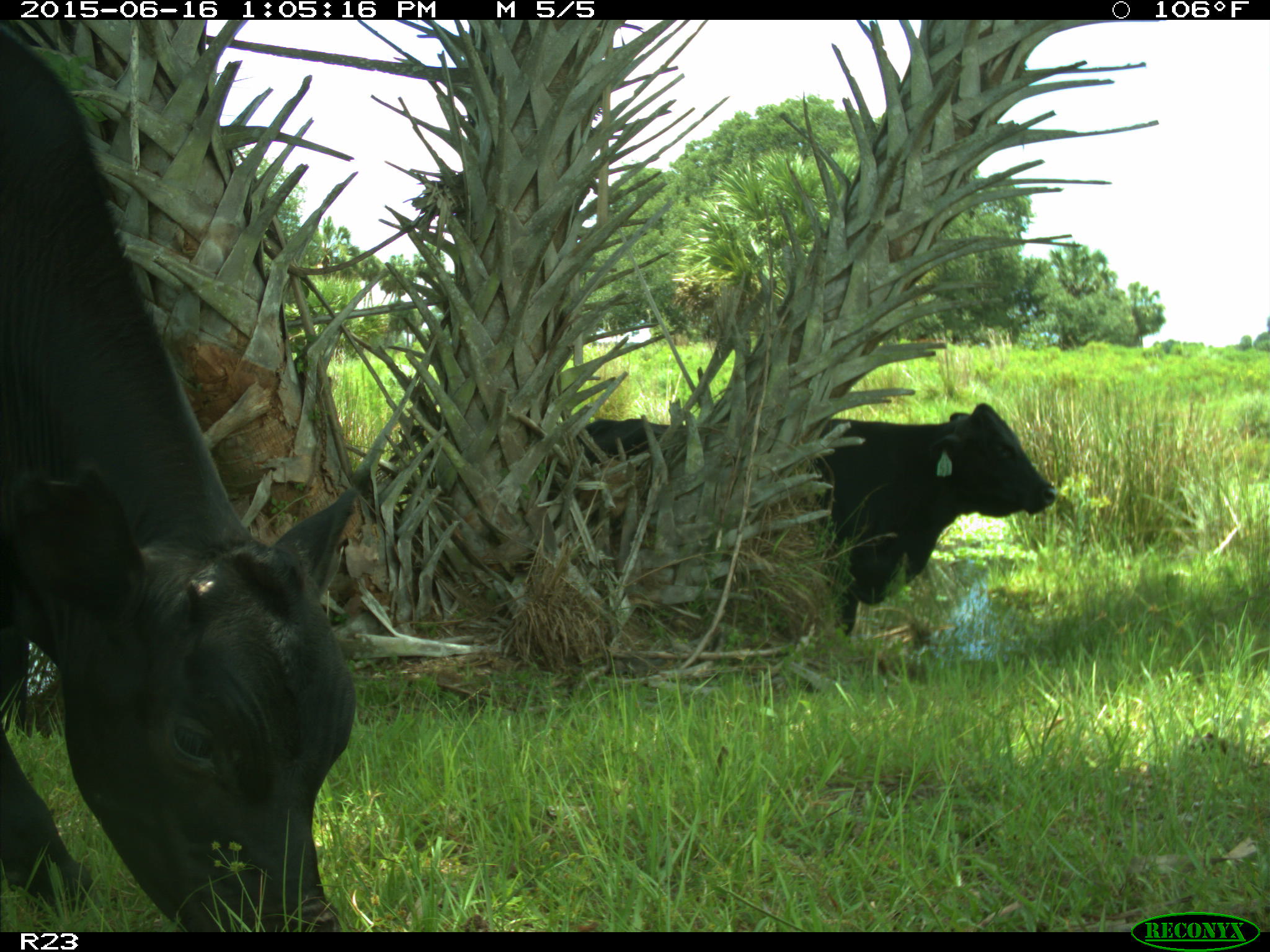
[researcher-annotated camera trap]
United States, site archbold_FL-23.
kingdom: Animalia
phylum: Chordata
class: Mammalia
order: Artiodactyla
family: Suidae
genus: Sus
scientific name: Sus scrofa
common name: wild boar